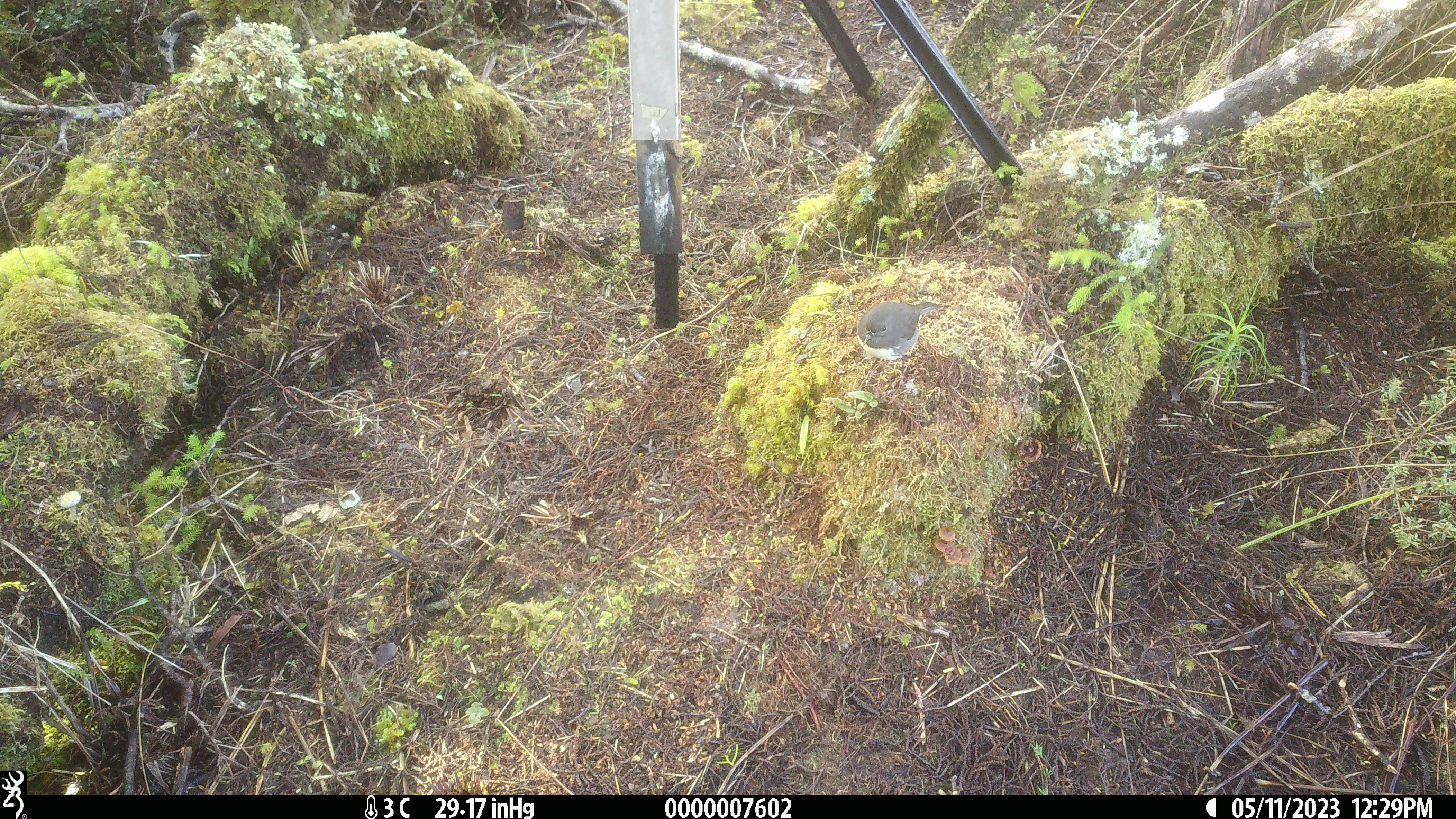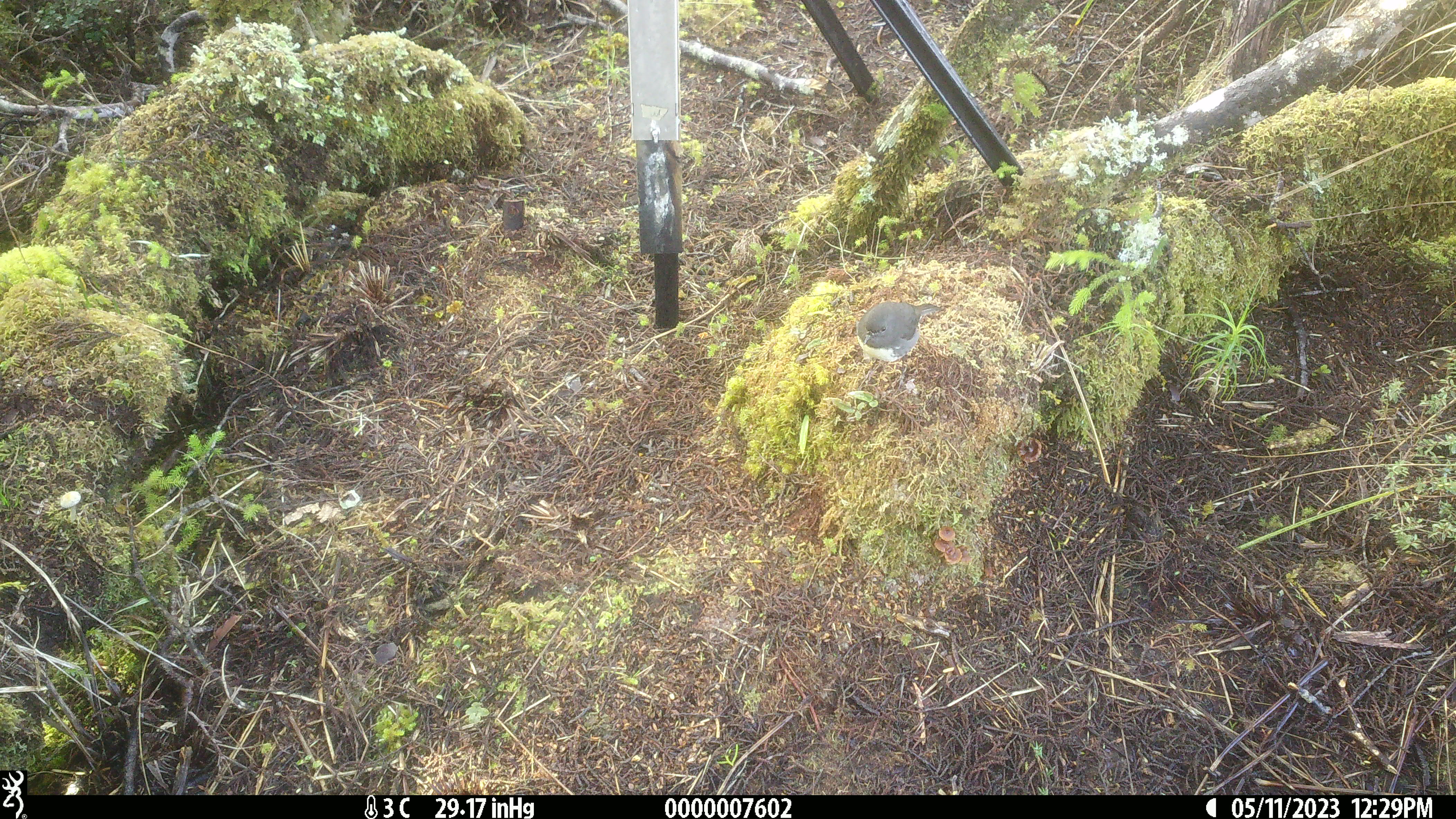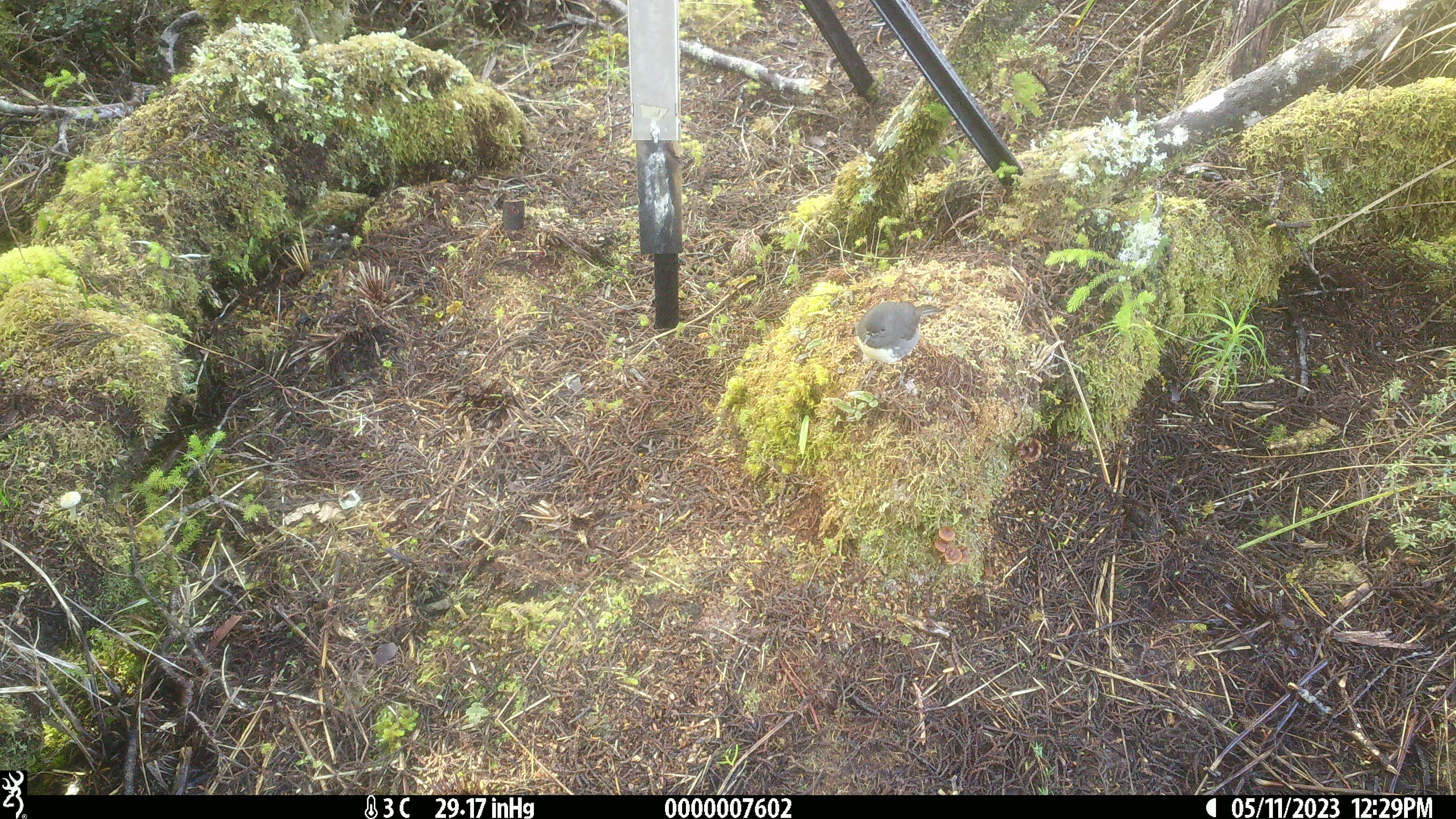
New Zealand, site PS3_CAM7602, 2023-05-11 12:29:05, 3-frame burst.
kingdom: Animalia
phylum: Chordata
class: Aves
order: Passeriformes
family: Petroicidae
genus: Petroica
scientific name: Petroica australis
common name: new zealand robin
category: robin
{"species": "robin (new zealand robin) (Petroica australis)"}